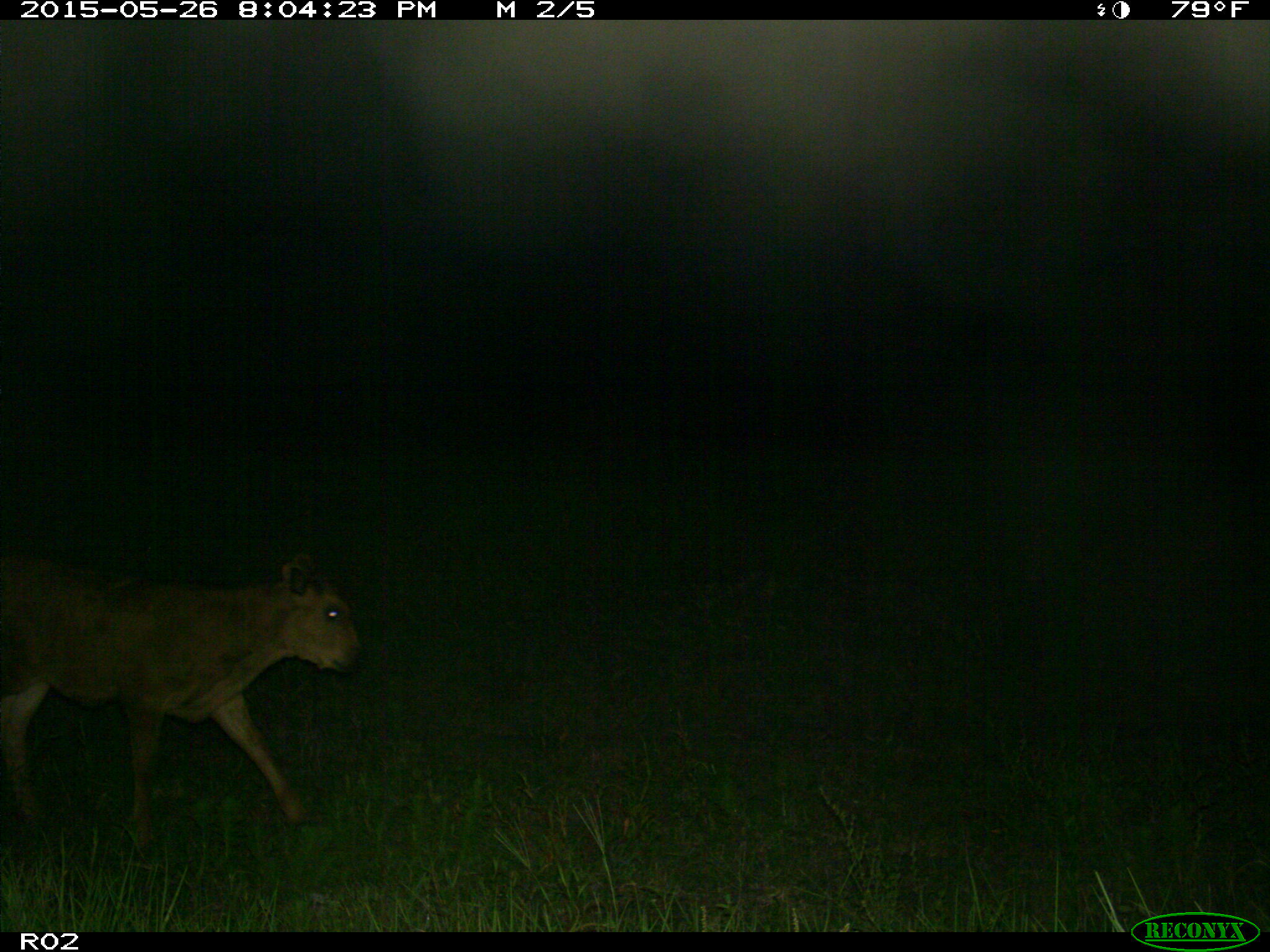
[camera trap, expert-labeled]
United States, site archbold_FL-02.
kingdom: Animalia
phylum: Chordata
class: Mammalia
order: Artiodactyla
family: Bovidae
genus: Bos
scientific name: Bos taurus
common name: domestic cow